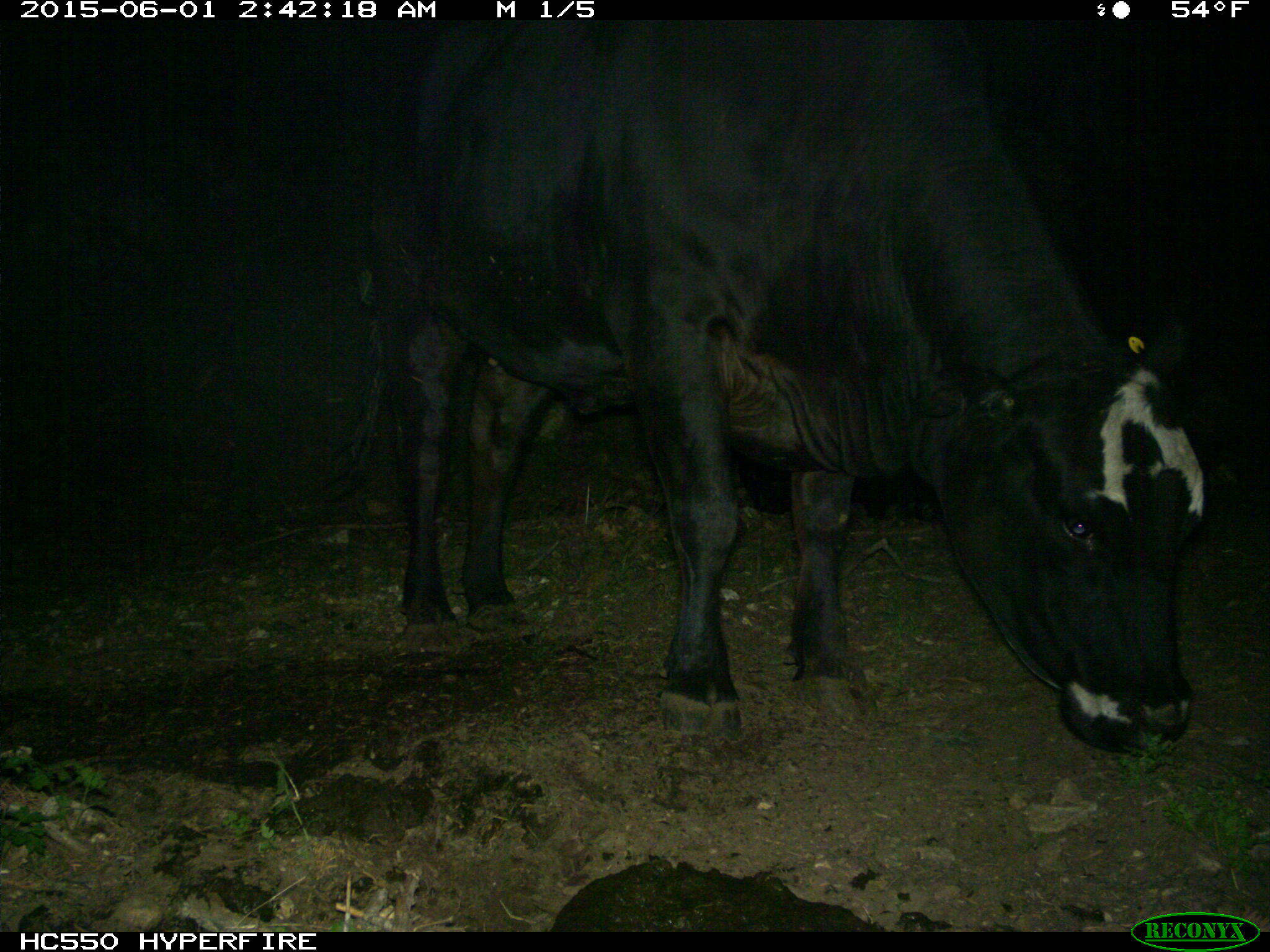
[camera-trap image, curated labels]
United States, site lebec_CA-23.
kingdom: Animalia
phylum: Chordata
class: Mammalia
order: Artiodactyla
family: Bovidae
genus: Bos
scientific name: Bos taurus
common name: domestic cow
Bos taurus (domestic cow).